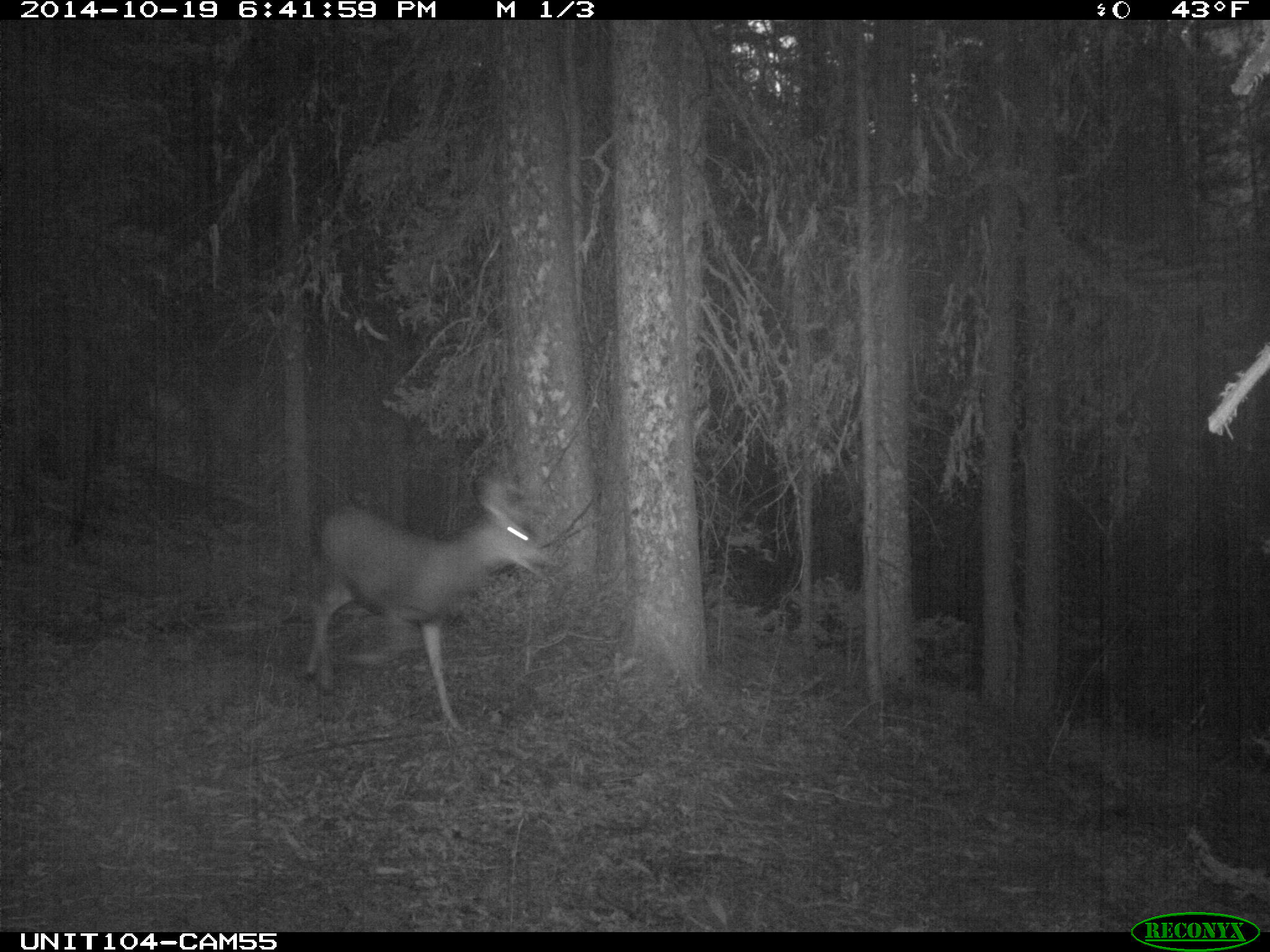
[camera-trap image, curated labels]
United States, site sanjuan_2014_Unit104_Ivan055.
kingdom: Animalia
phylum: Chordata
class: Mammalia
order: Artiodactyla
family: Cervidae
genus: Odocoileus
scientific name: Odocoileus hemionus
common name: mule deer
Odocoileus hemionus (mule deer).